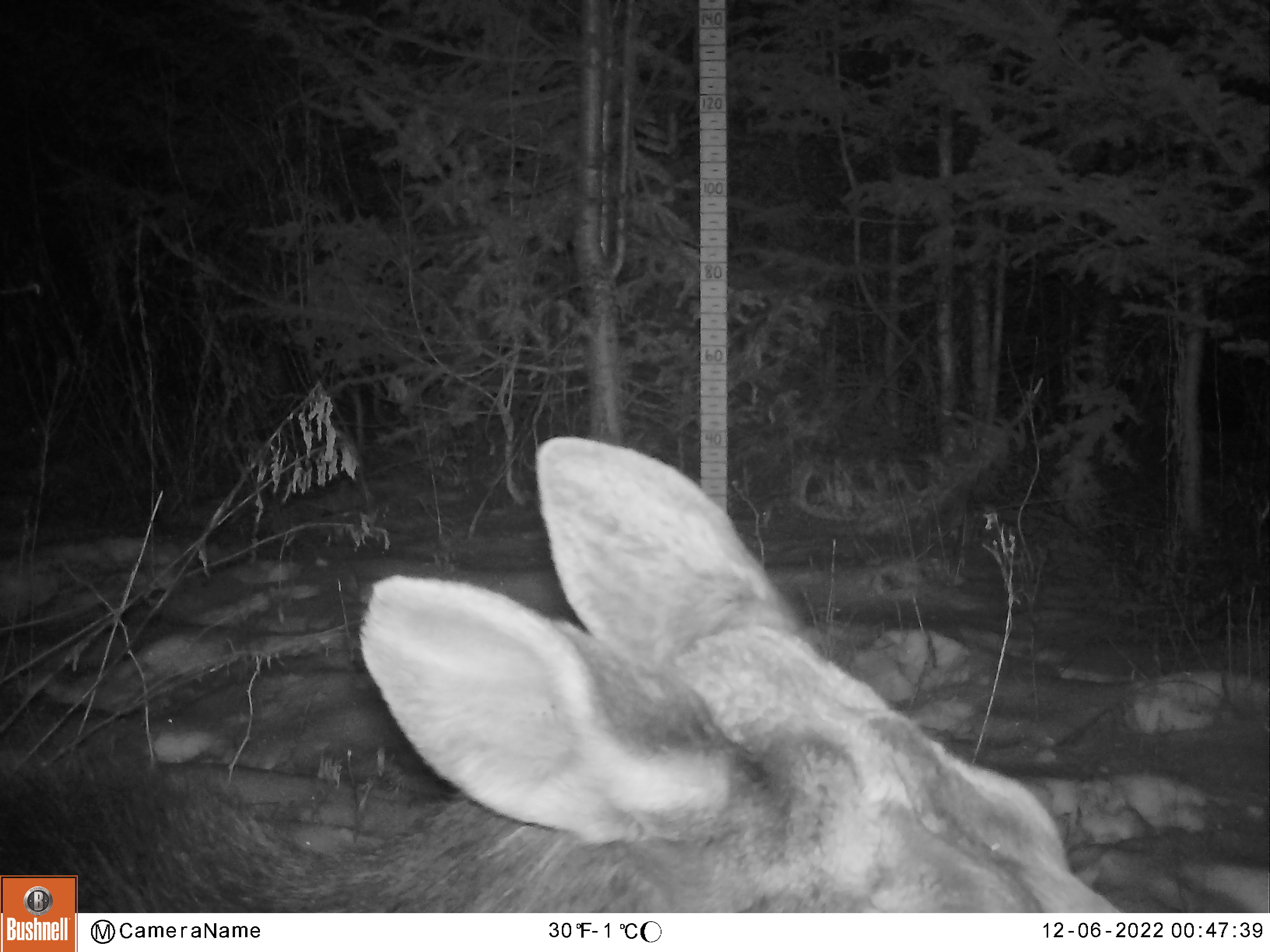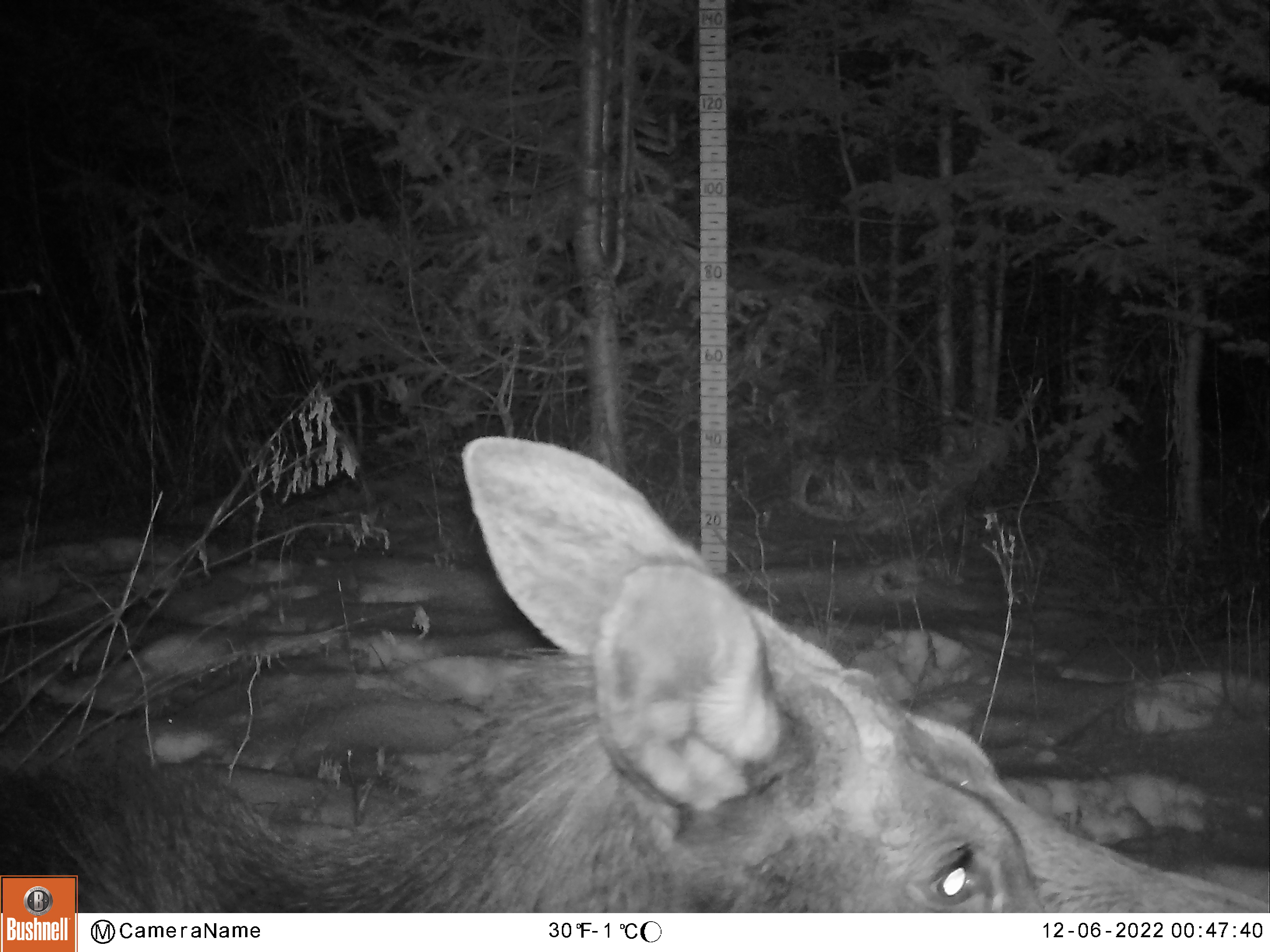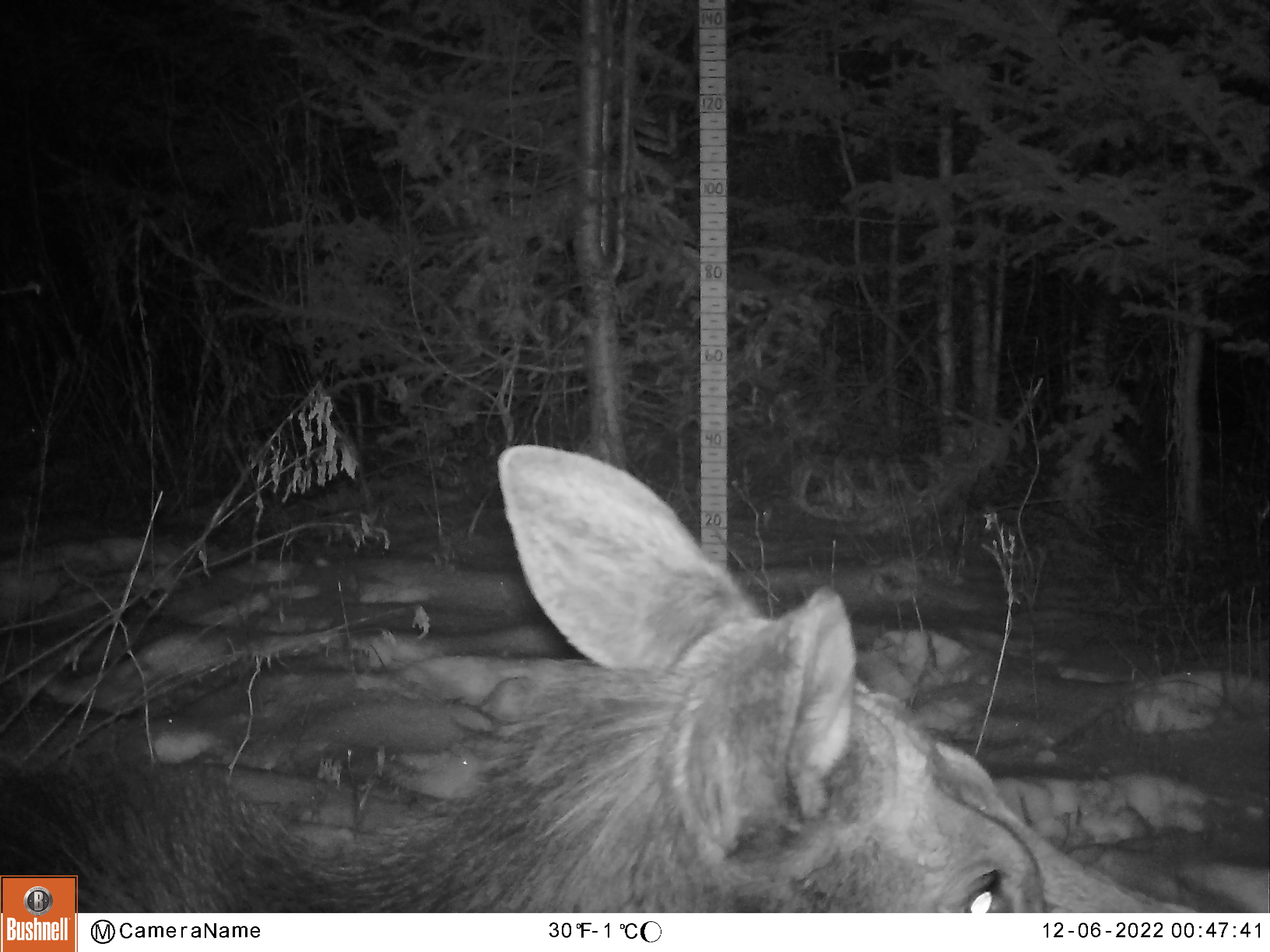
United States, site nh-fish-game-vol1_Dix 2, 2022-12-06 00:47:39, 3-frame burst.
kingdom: Animalia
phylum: Chordata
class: Mammalia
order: Artiodactyla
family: Cervidae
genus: Alces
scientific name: Alces alces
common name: moose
Moose (Alces alces).